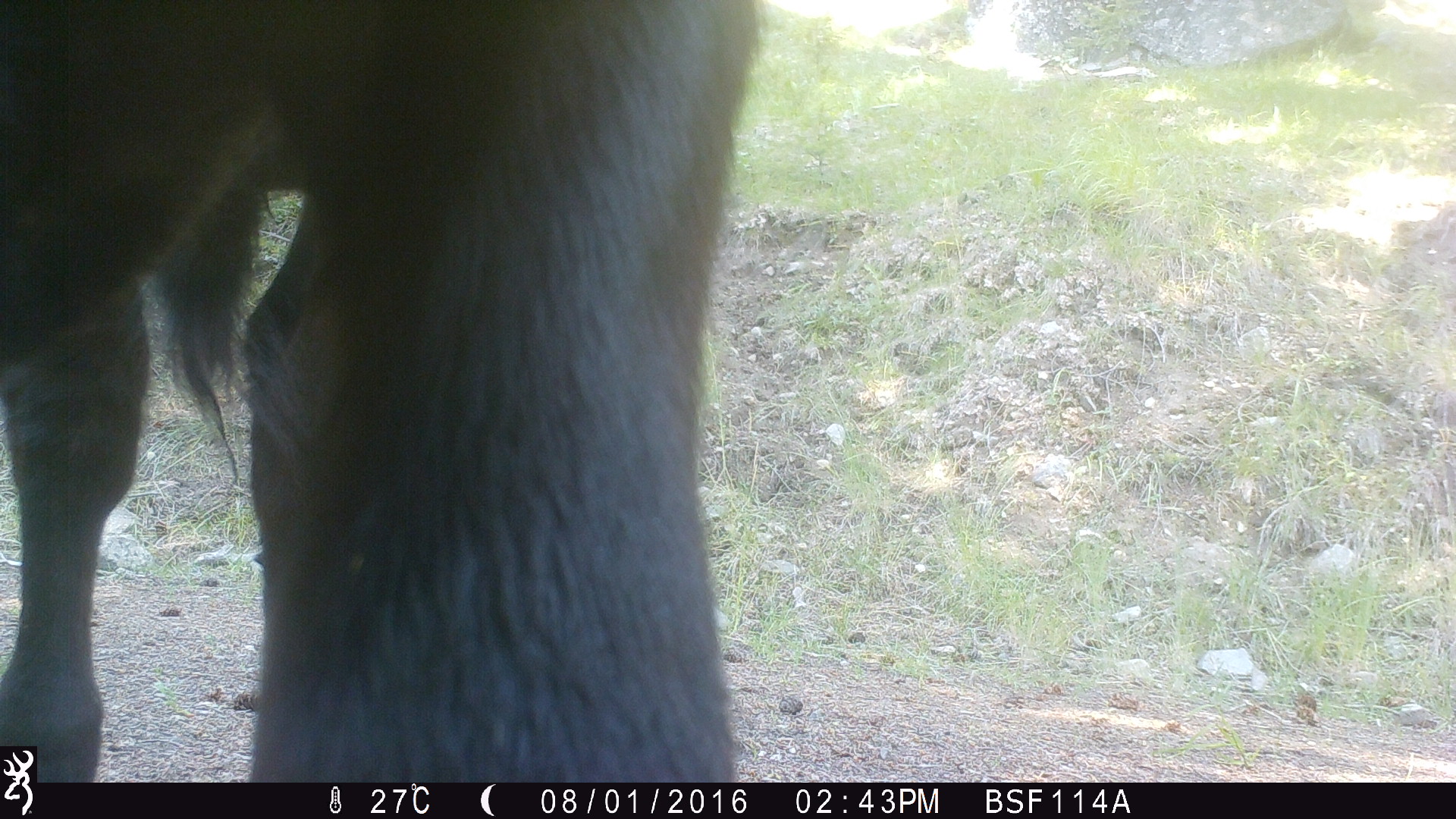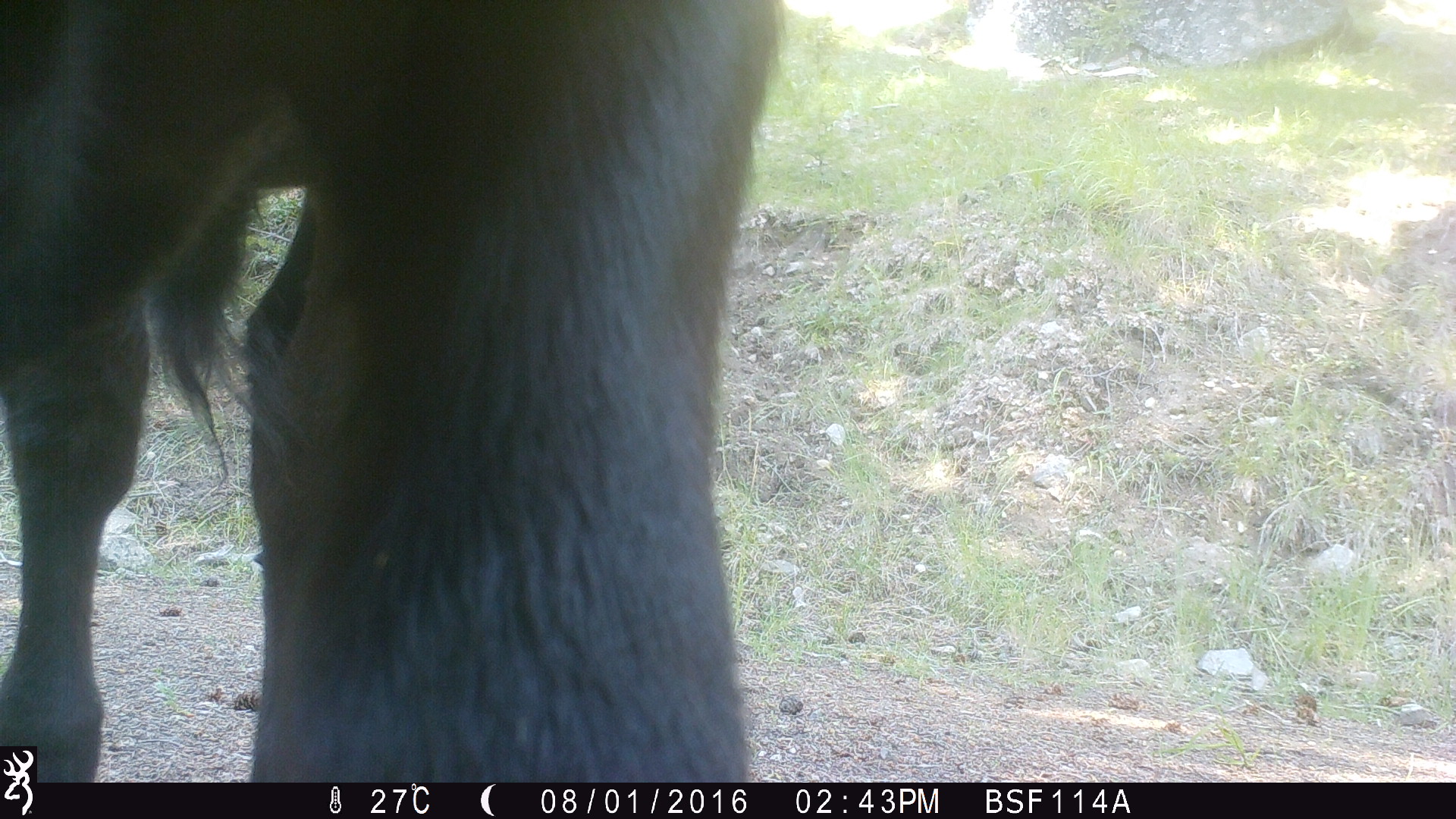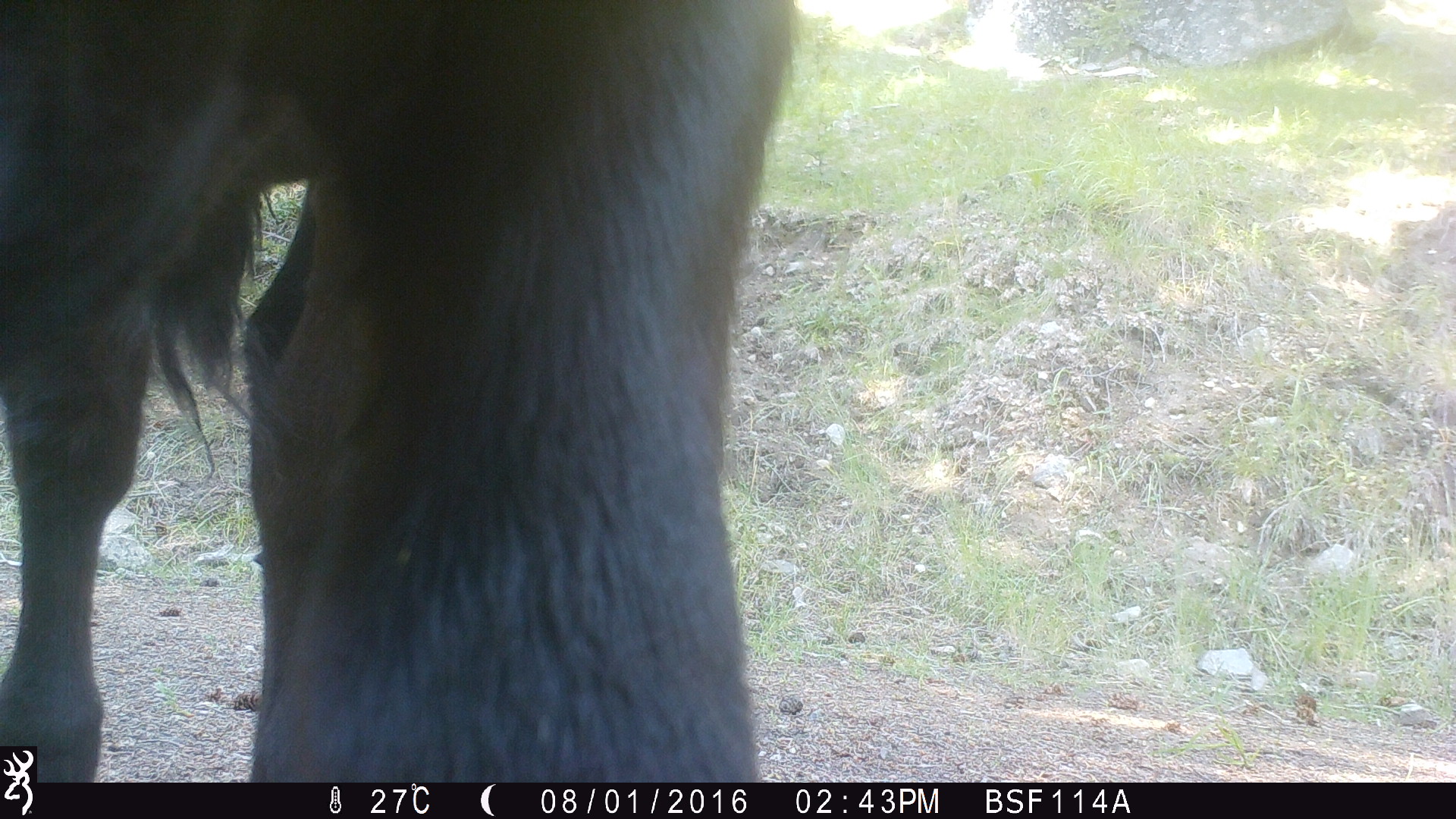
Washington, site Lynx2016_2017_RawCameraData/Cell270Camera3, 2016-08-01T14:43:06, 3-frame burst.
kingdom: Animalia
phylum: Chordata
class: Mammalia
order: Artiodactyla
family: Bovidae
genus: Bos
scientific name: Bos taurus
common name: domestic cattle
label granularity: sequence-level